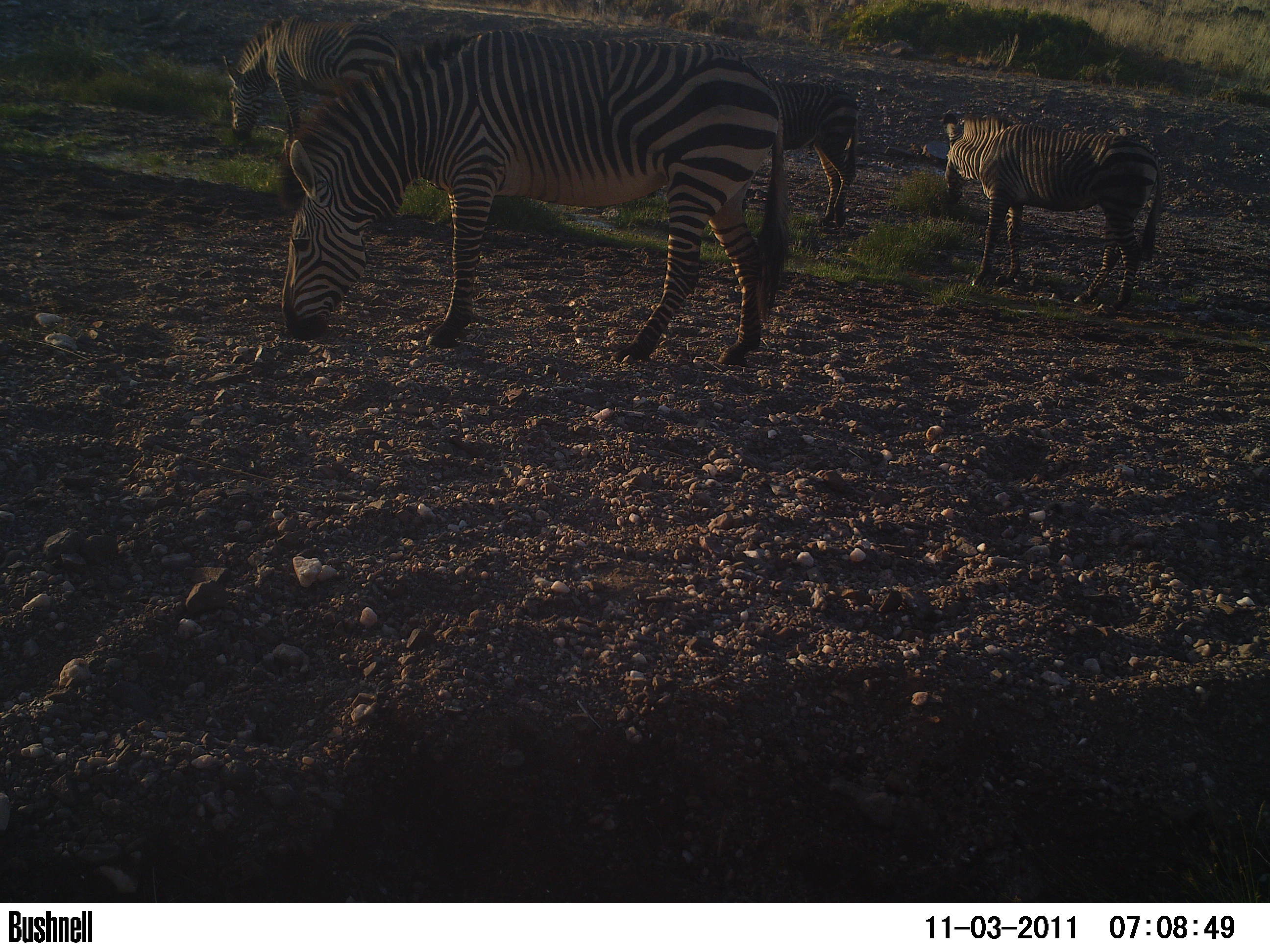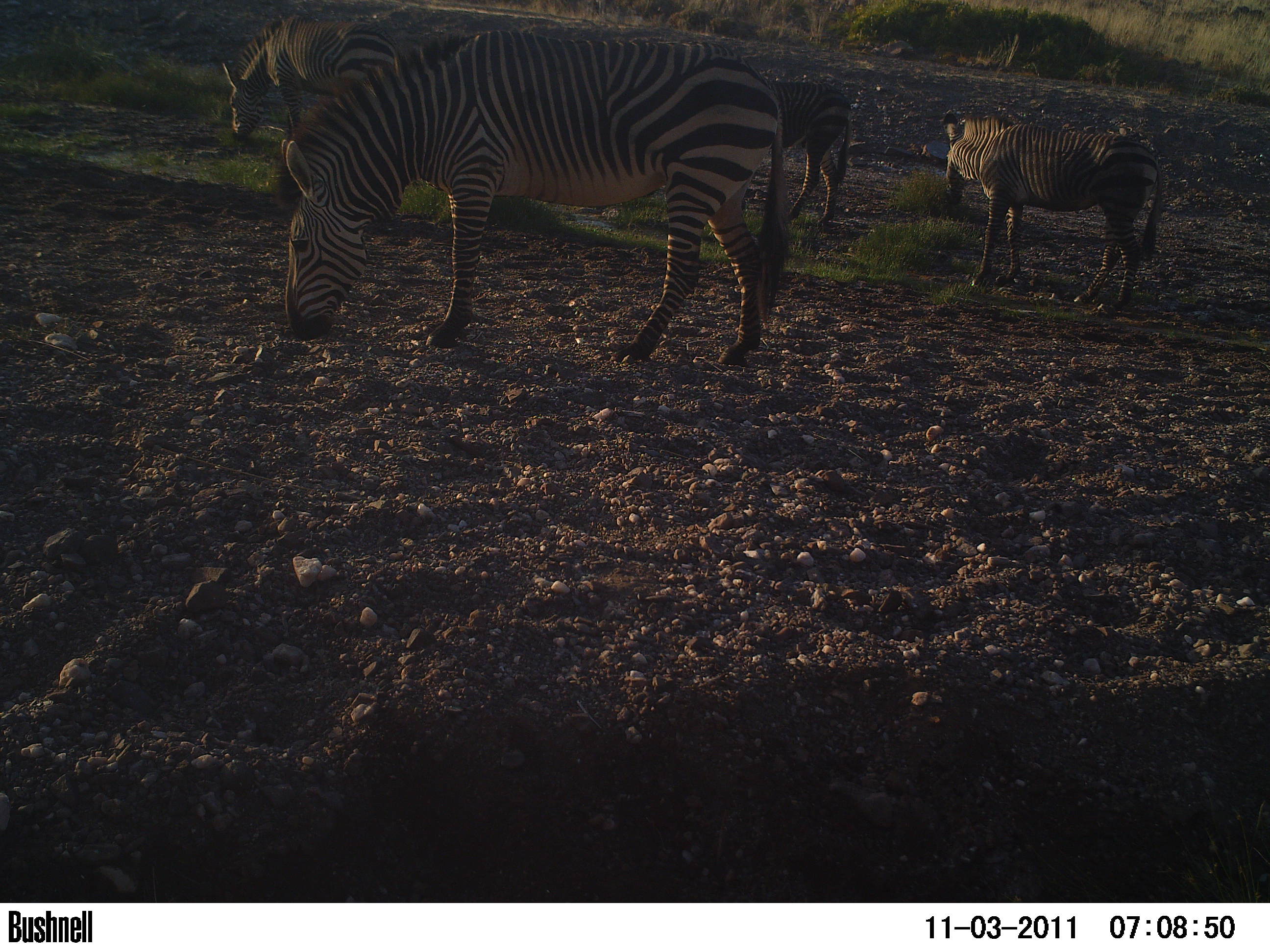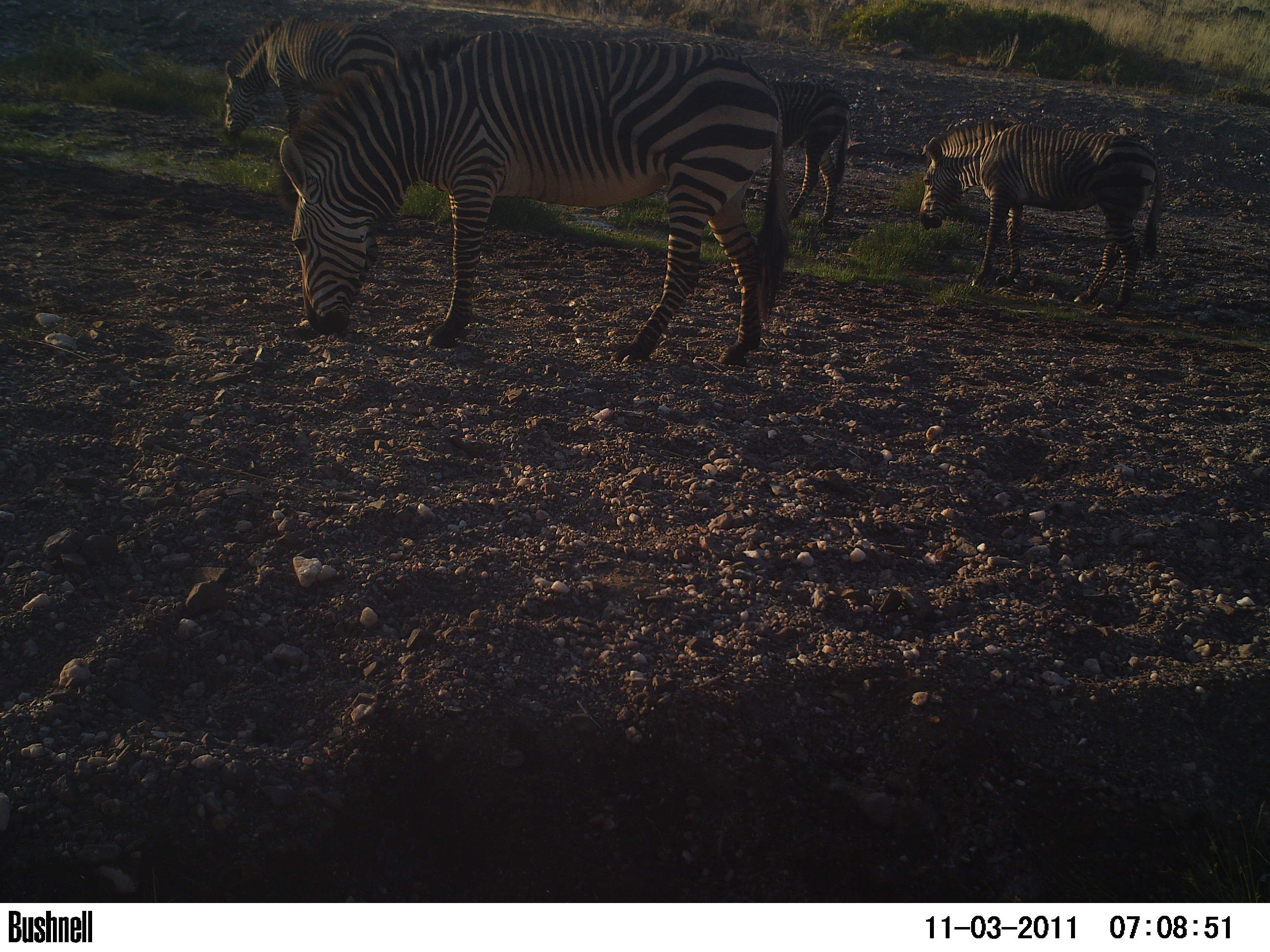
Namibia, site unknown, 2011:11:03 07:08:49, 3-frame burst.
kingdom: Animalia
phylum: Chordata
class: Mammalia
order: Perissodactyla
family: Equidae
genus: Equus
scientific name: Equus zebra hartmannae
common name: hartmann's mountain zebra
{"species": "Equus zebra hartmannae (hartmann's mountain zebra)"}